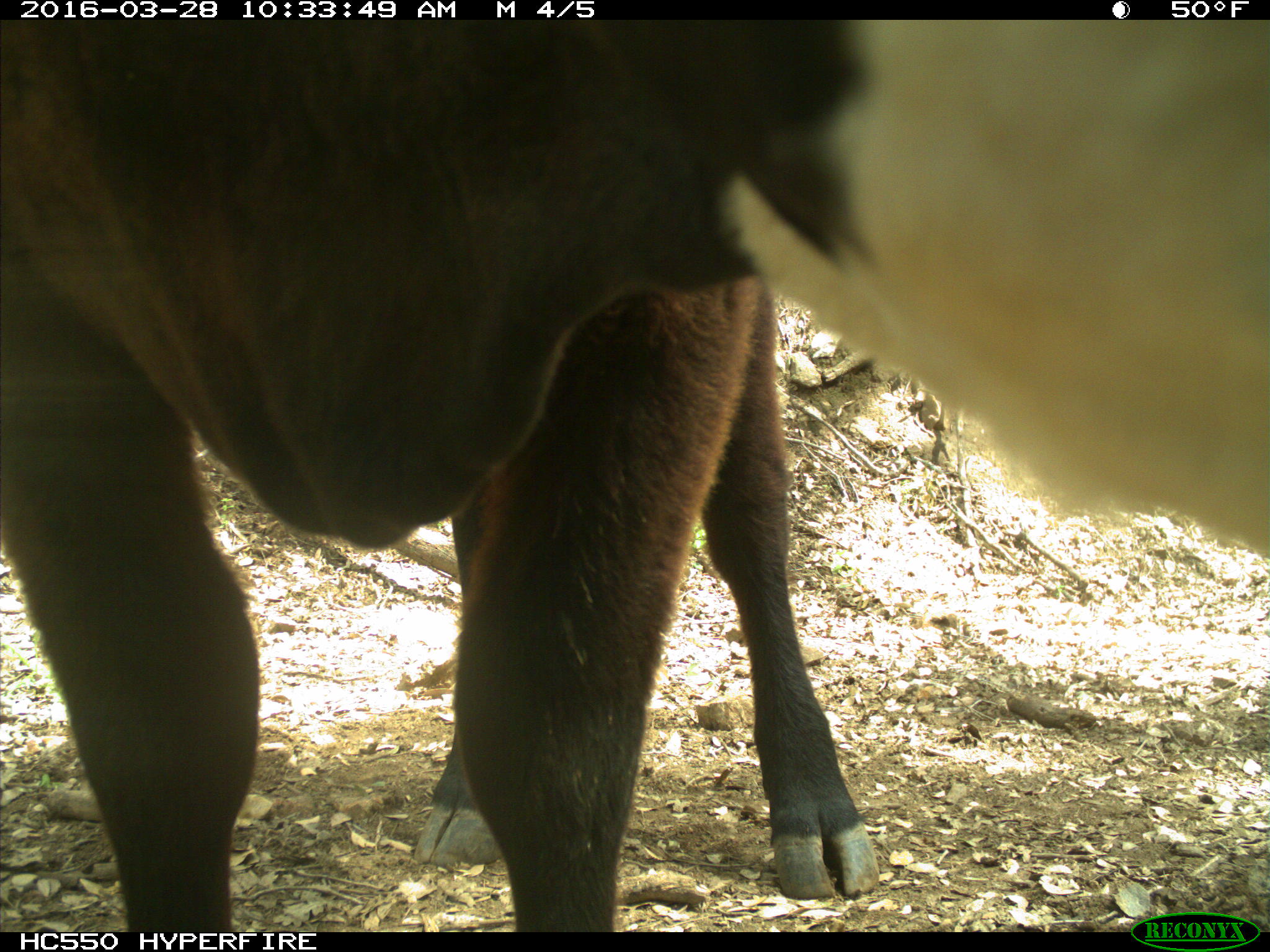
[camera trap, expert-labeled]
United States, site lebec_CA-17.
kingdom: Animalia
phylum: Chordata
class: Mammalia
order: Artiodactyla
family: Bovidae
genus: Bos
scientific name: Bos taurus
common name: domestic cow